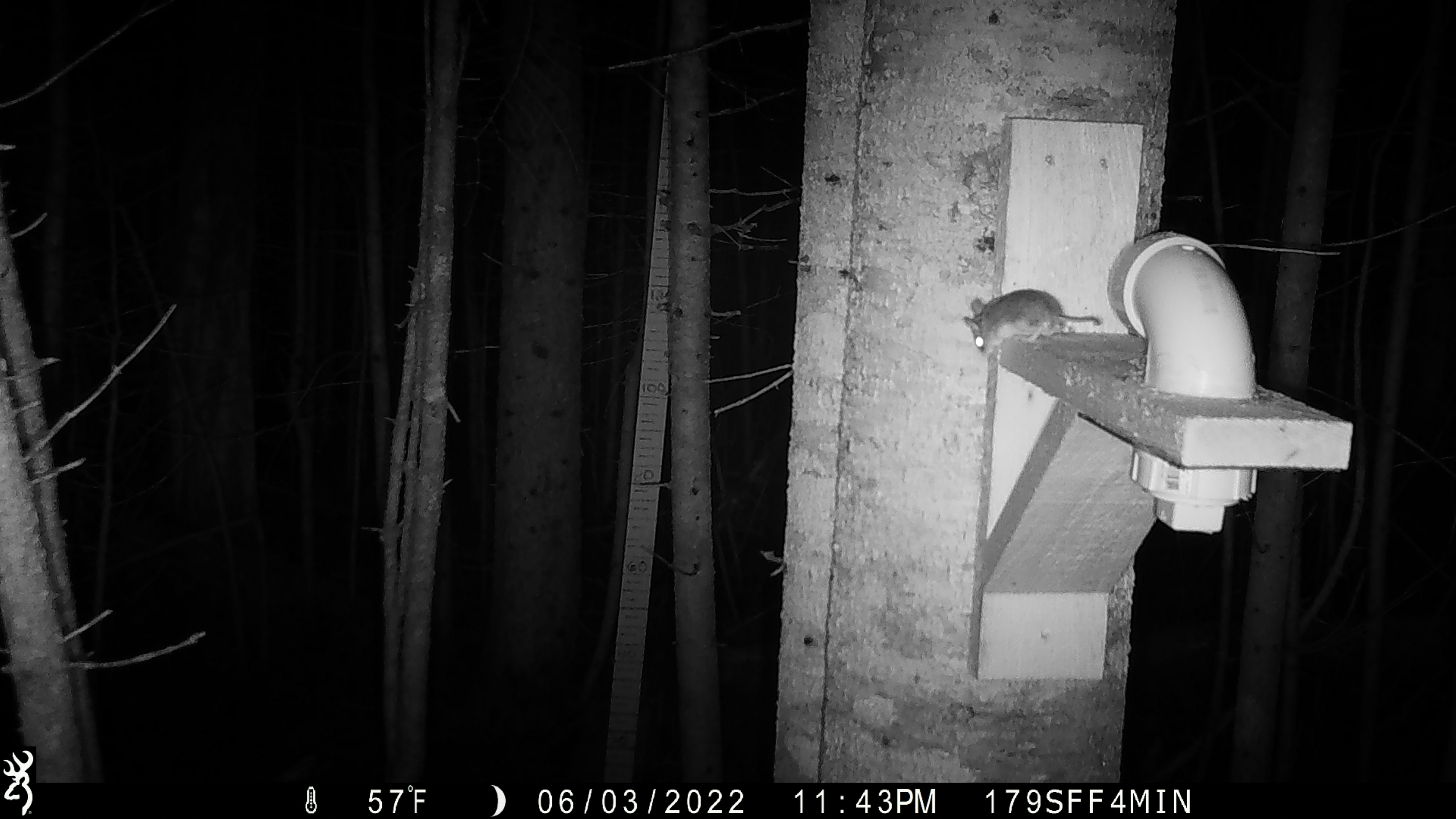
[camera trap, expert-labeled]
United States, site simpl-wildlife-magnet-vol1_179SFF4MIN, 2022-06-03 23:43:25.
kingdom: Animalia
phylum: Chordata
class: Mammalia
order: Rodentia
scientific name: Rodentia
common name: mouse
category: mouse sp.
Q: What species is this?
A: Mouse sp. (mouse) (Rodentia).